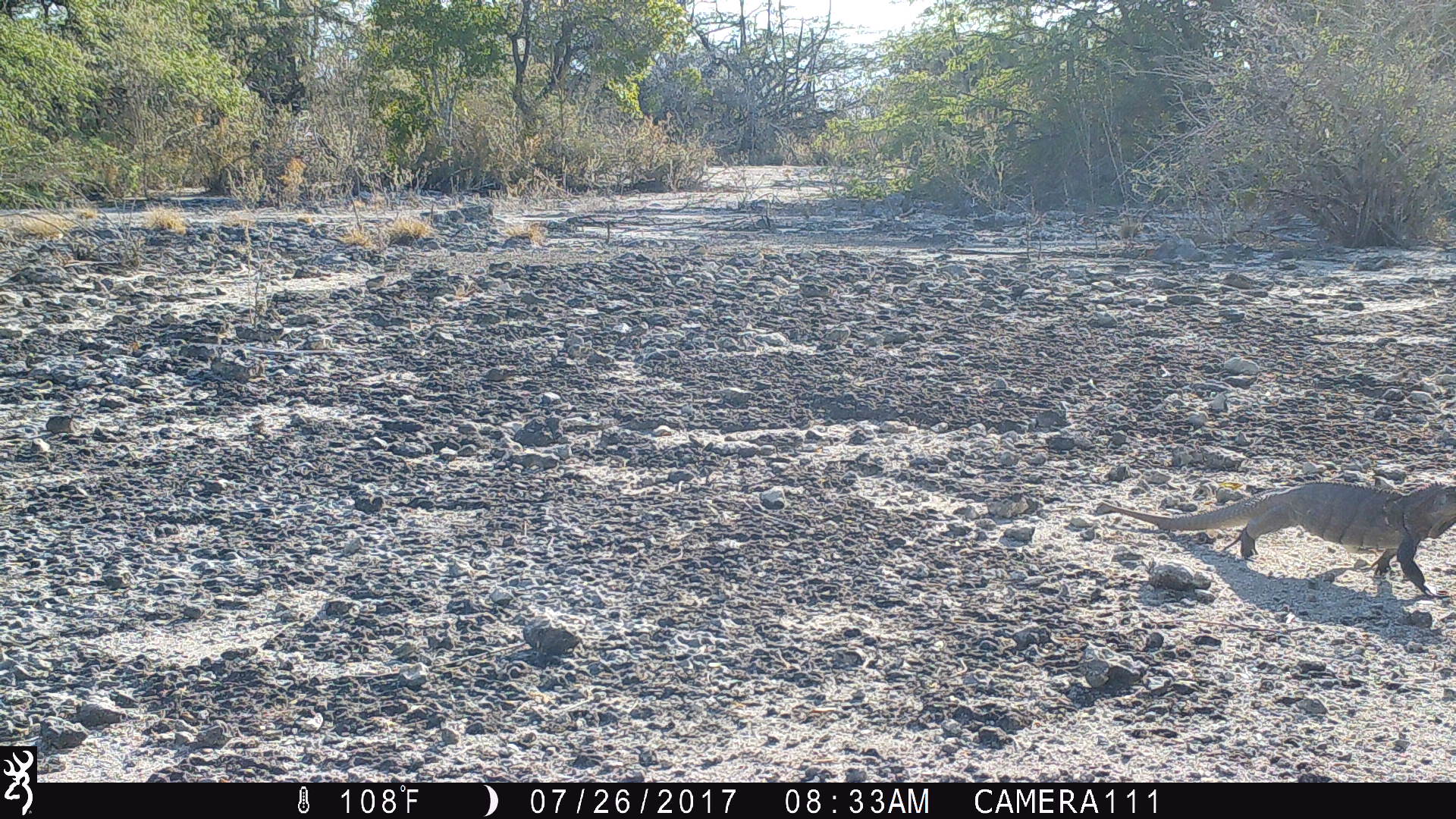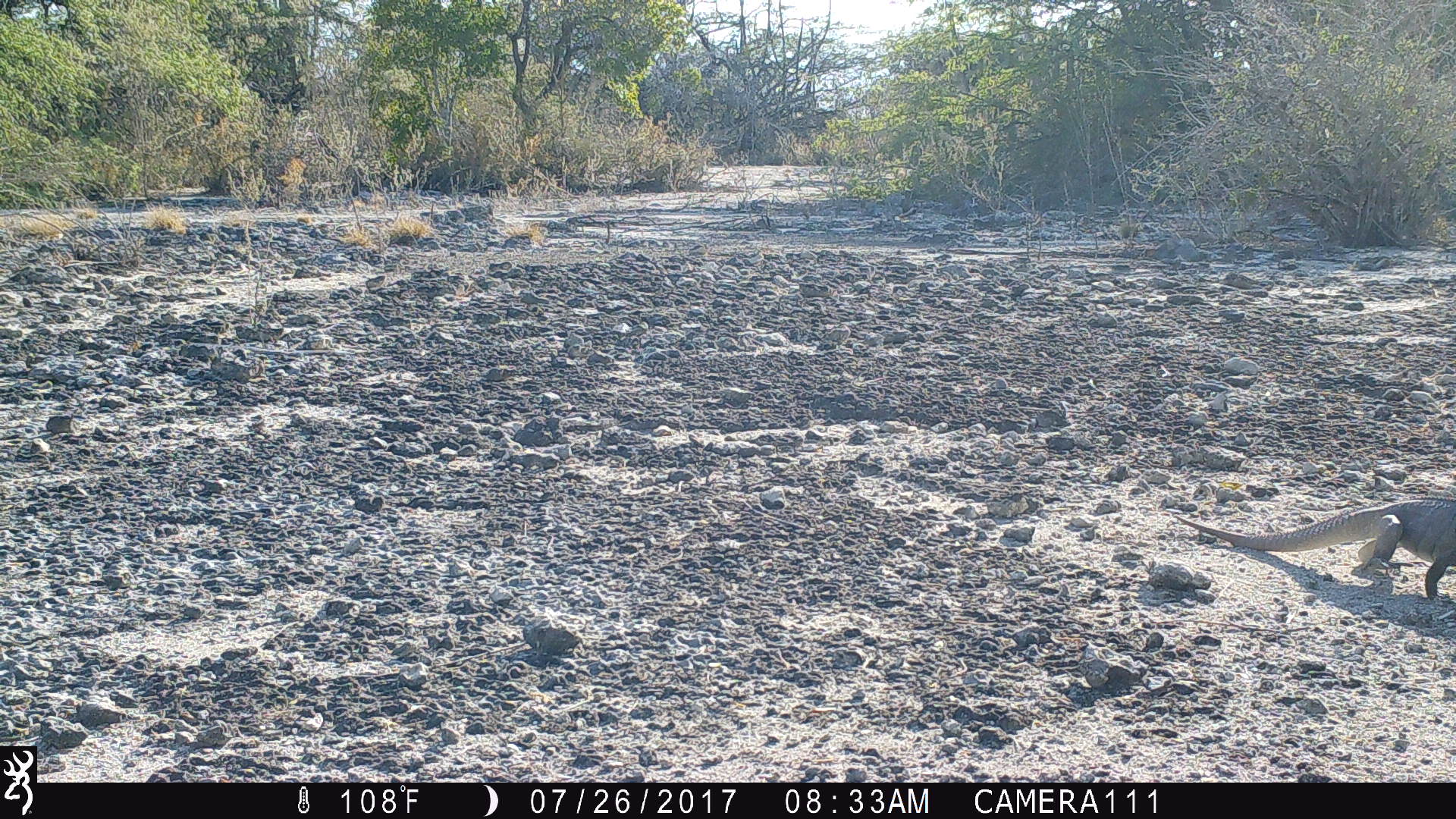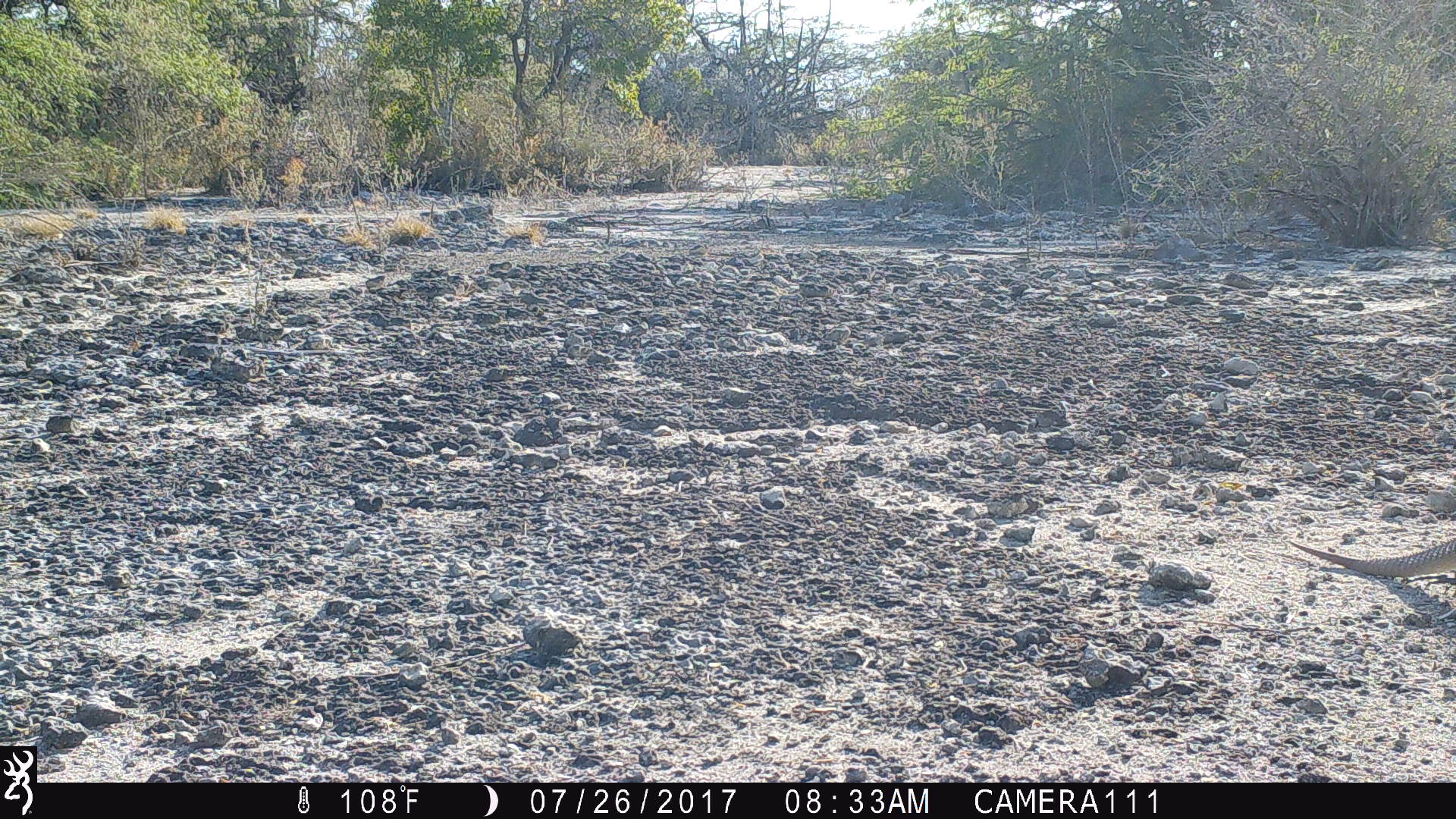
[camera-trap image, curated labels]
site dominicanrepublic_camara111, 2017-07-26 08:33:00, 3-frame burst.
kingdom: Animalia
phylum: Chordata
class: Reptilia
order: Squamata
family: Iguanidae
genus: Iguana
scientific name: Iguana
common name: typical iguanas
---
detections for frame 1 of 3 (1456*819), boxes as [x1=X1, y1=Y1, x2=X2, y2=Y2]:
iguana: [x1=1095, y1=479, x2=1456, y2=595]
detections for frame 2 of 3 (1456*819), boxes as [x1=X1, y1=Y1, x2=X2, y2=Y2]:
iguana: [x1=1170, y1=495, x2=1456, y2=603]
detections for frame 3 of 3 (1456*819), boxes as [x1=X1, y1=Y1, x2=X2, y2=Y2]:
iguana: [x1=1286, y1=514, x2=1456, y2=589]